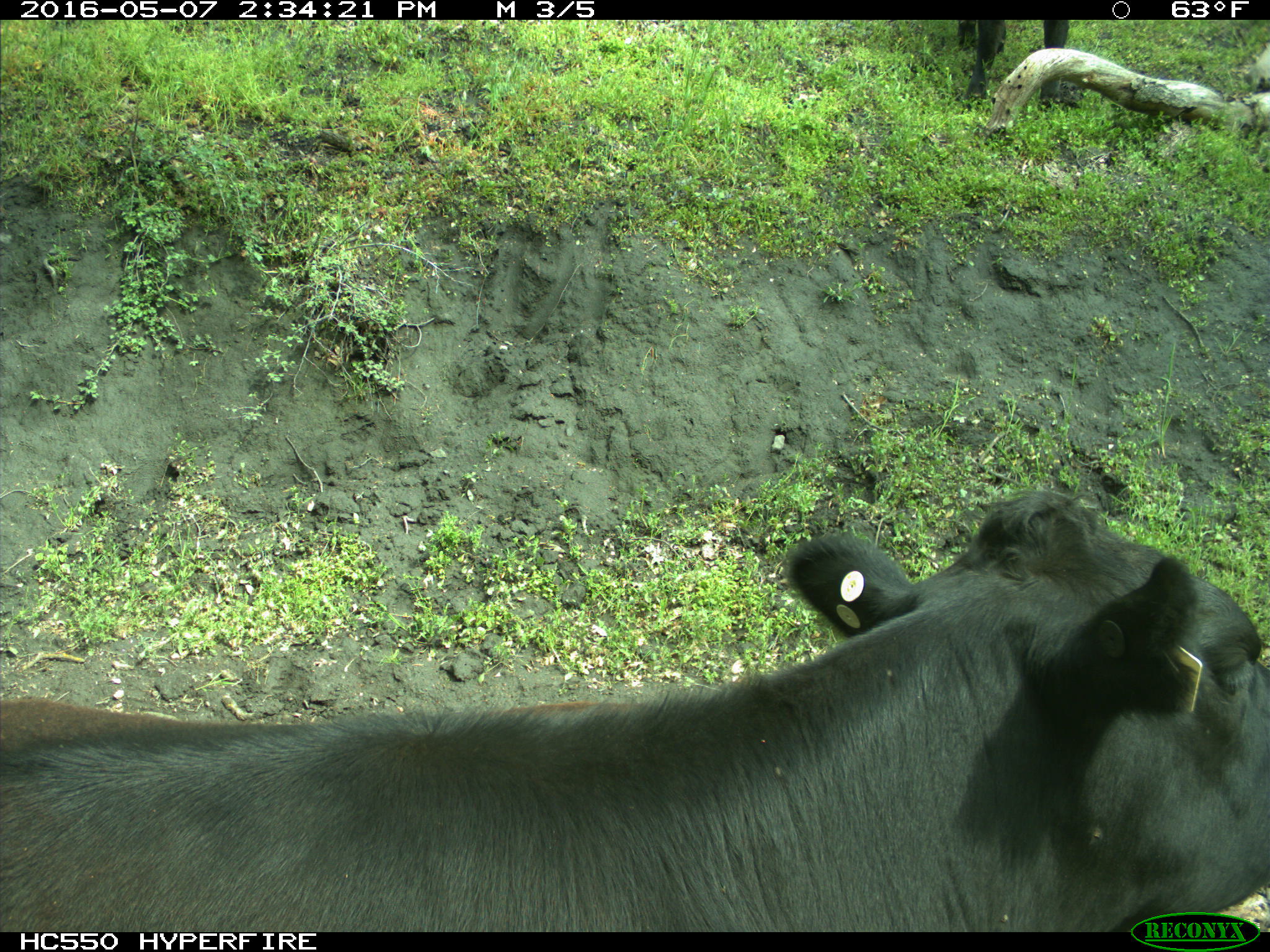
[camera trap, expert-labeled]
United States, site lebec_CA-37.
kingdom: Animalia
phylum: Chordata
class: Mammalia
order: Artiodactyla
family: Bovidae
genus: Bos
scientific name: Bos taurus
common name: domestic cow